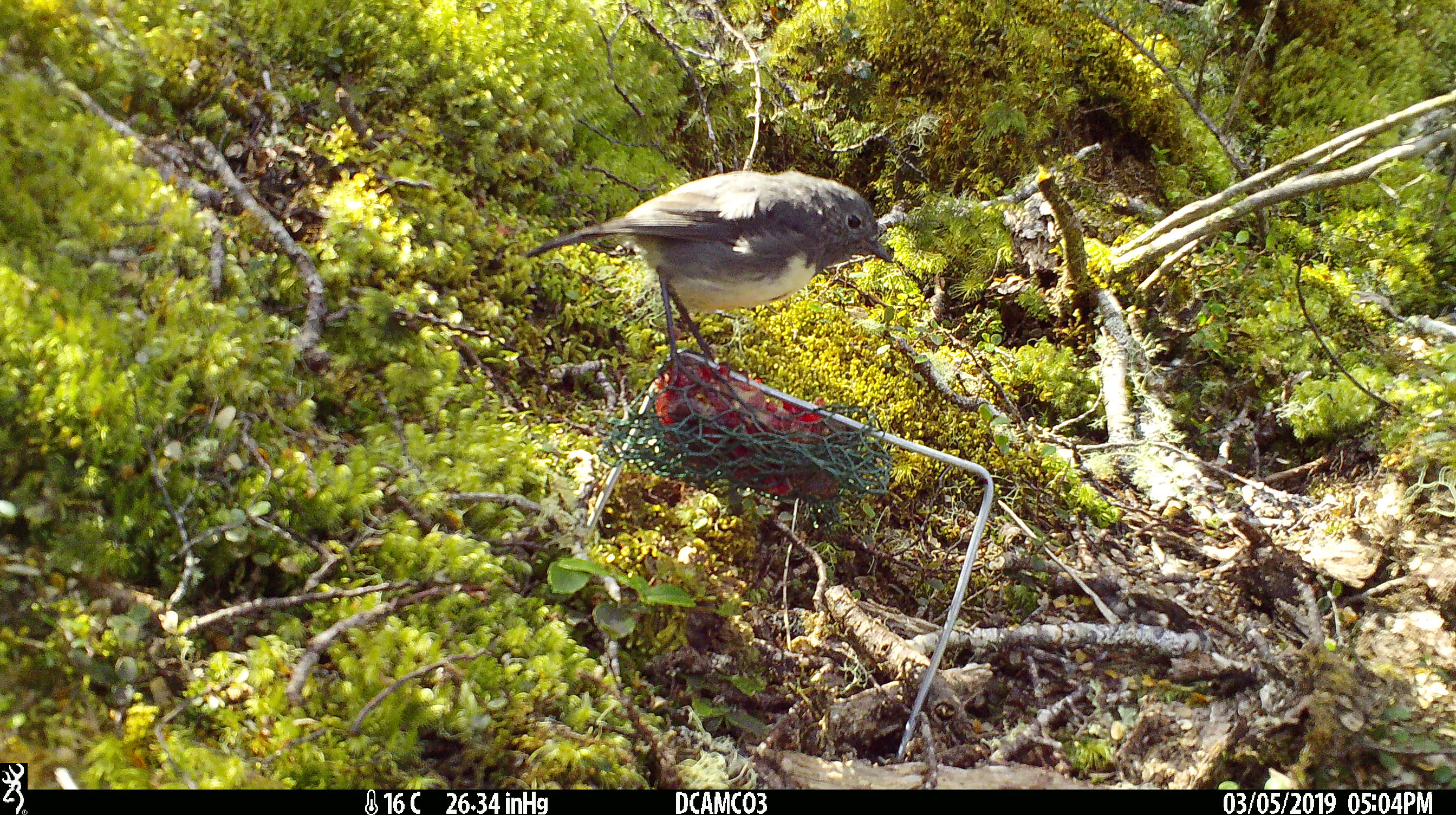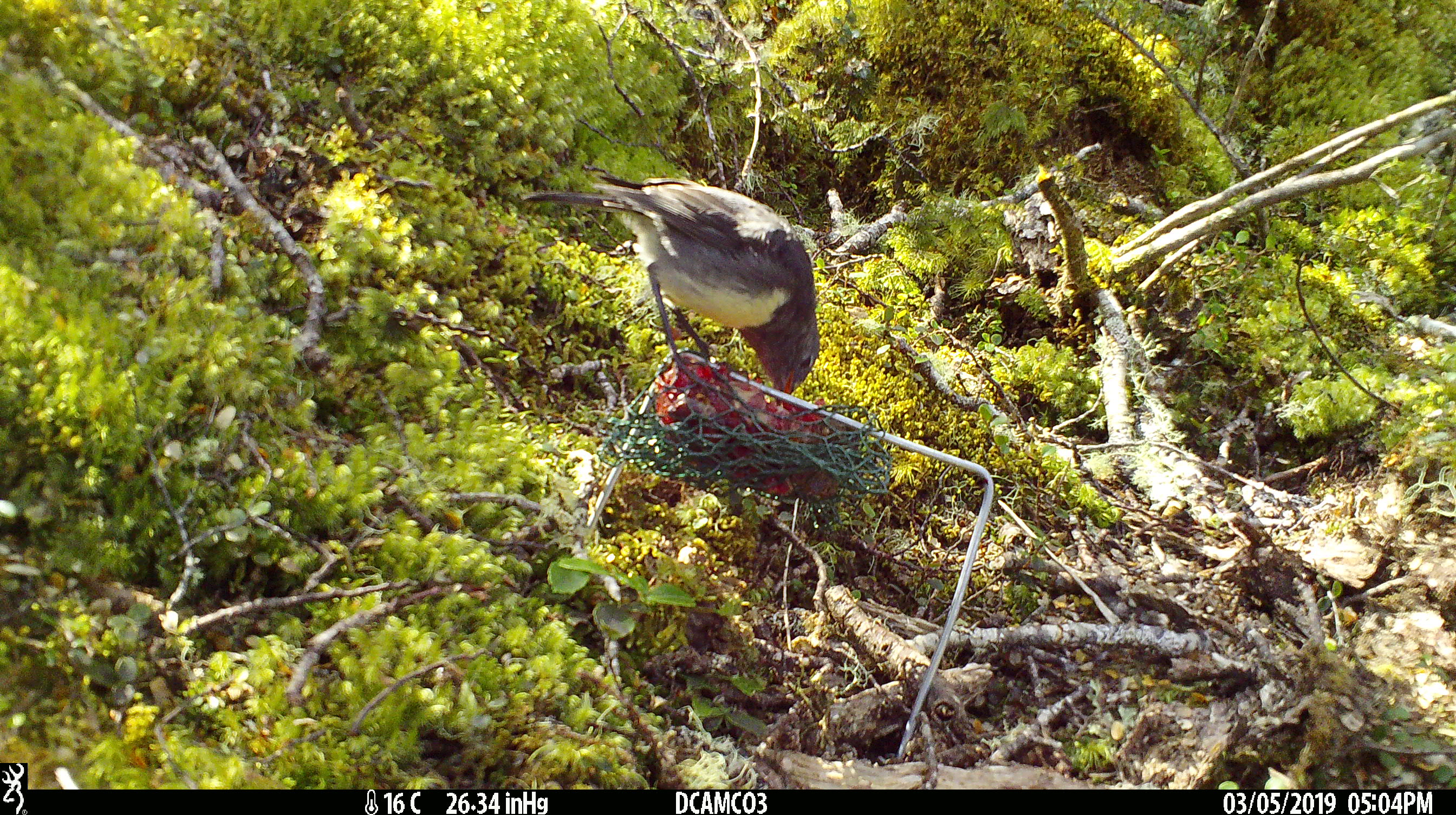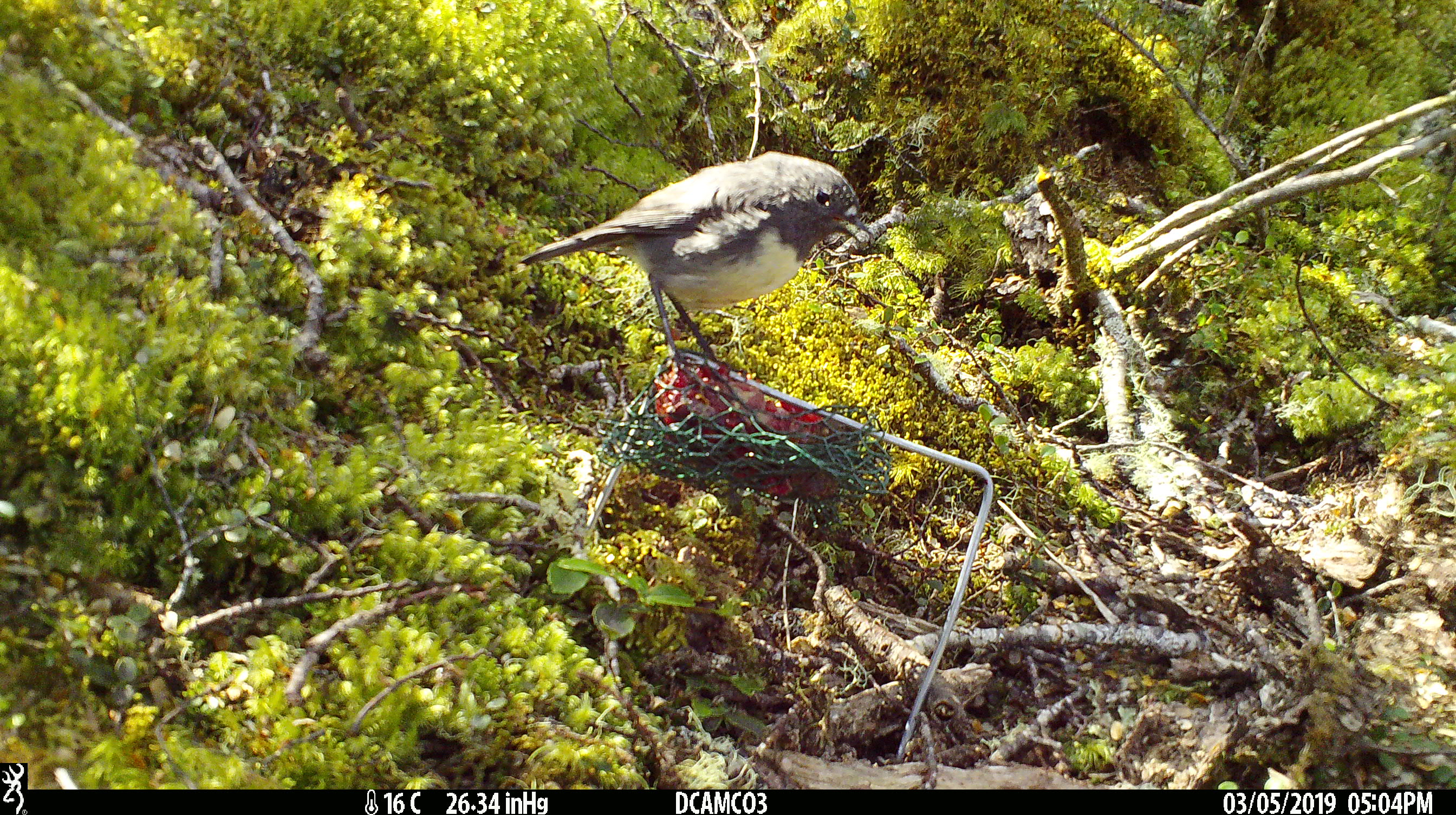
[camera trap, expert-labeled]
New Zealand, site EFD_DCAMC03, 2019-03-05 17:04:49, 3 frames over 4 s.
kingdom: Animalia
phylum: Chordata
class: Aves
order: Passeriformes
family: Petroicidae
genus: Petroica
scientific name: Petroica australis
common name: new zealand robin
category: robin